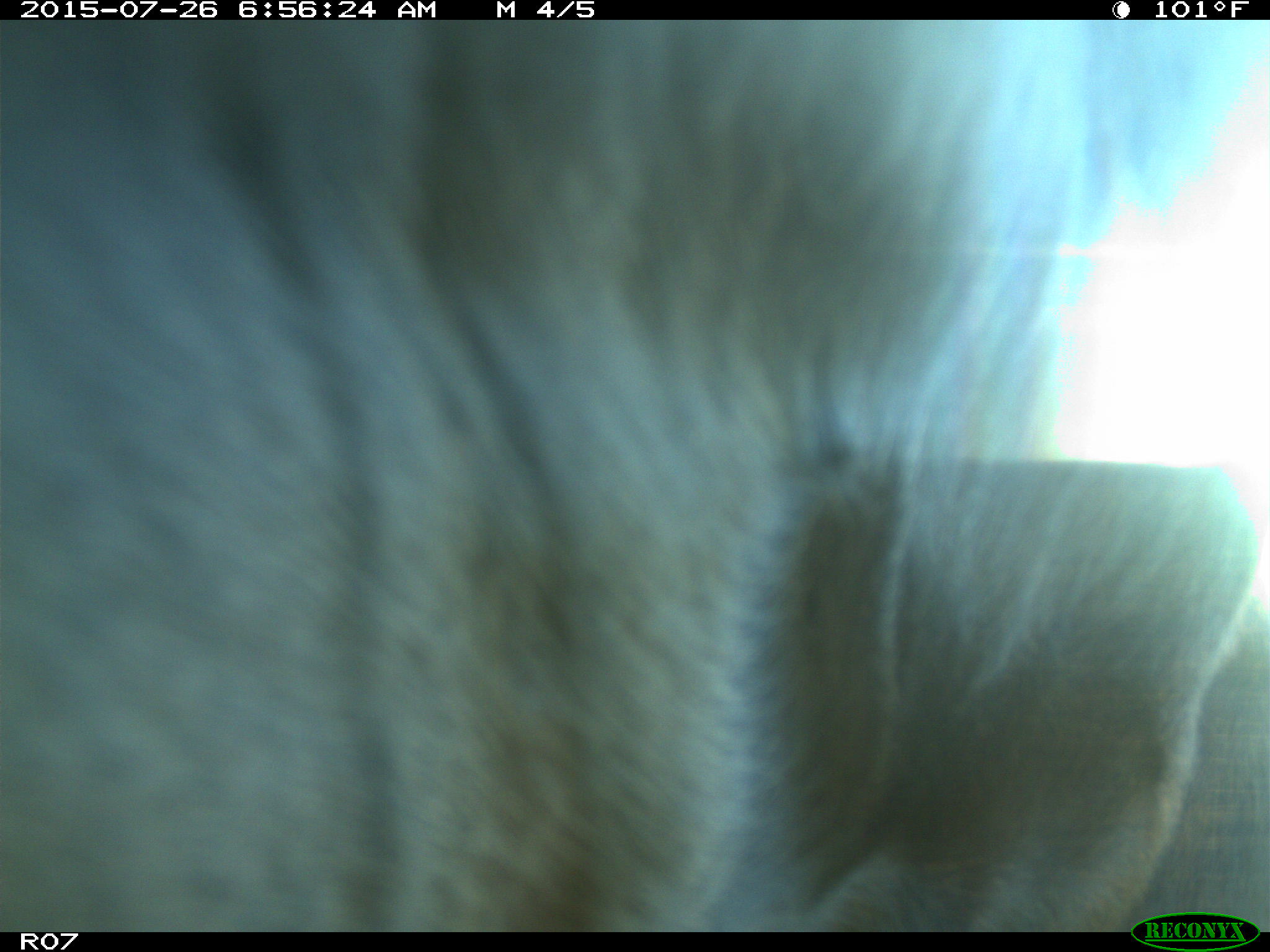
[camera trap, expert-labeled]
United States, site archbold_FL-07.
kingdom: Animalia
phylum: Chordata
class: Mammalia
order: Artiodactyla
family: Bovidae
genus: Bos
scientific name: Bos taurus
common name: domestic cow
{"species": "Bos taurus (domestic cow)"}